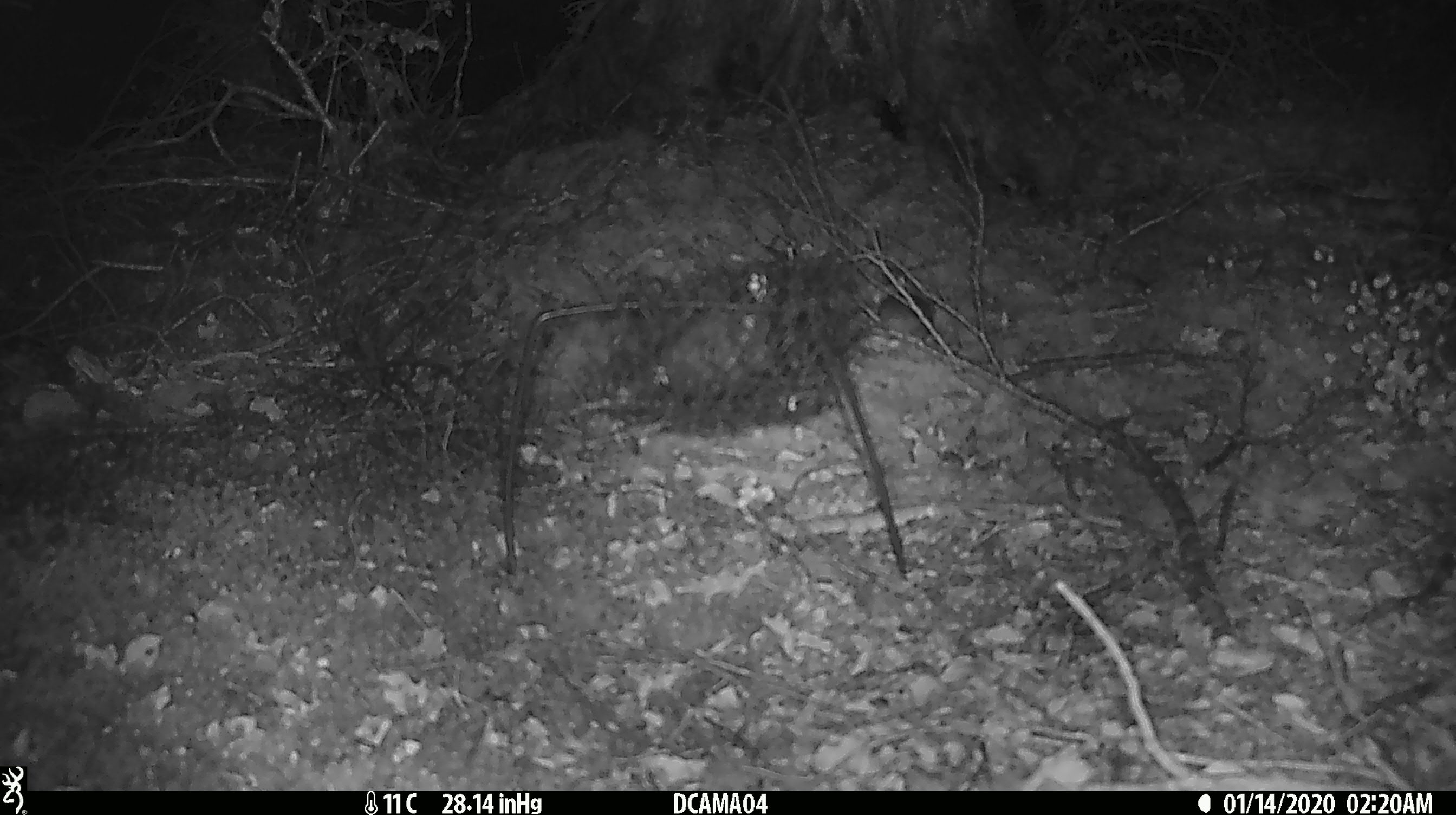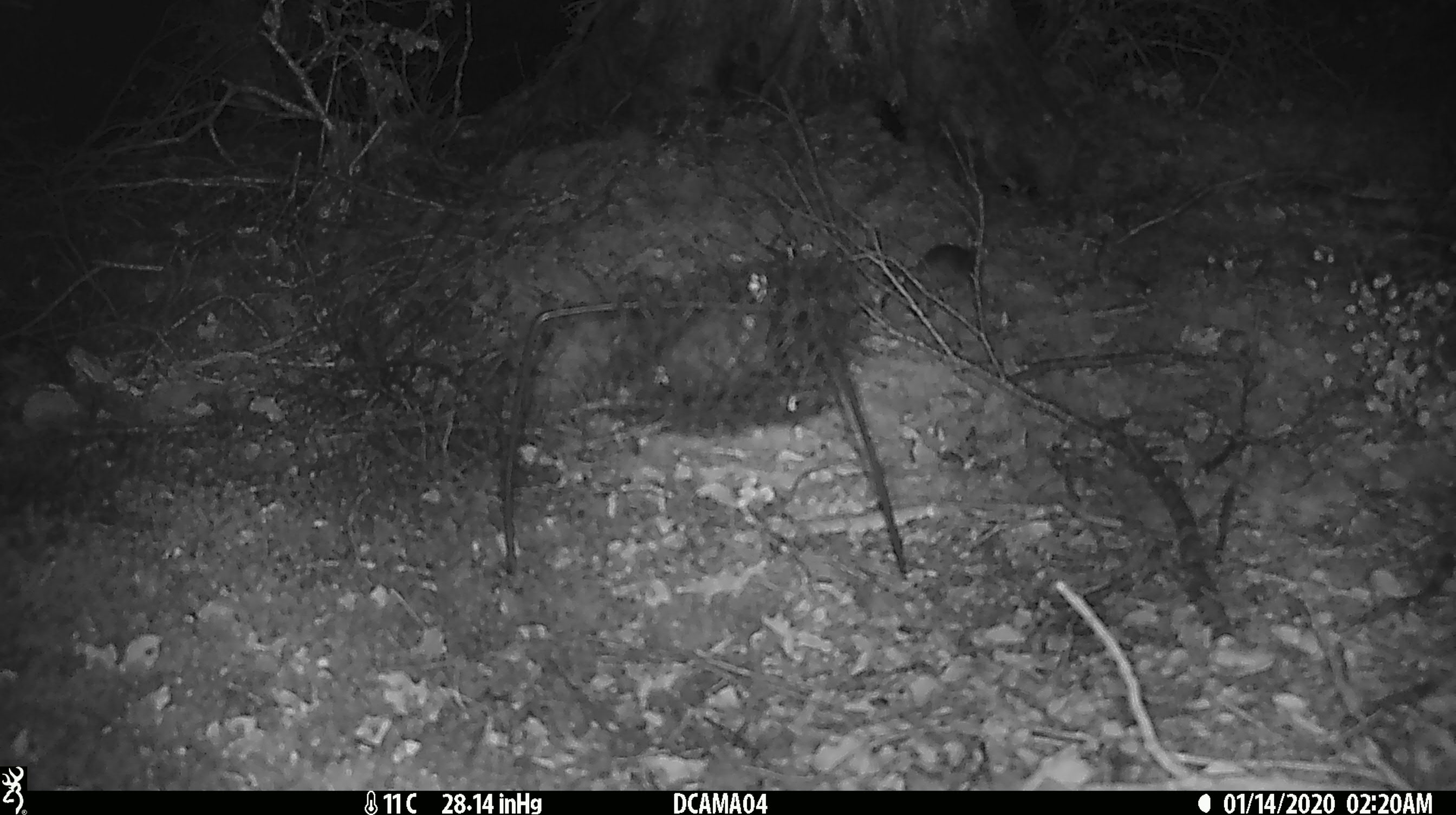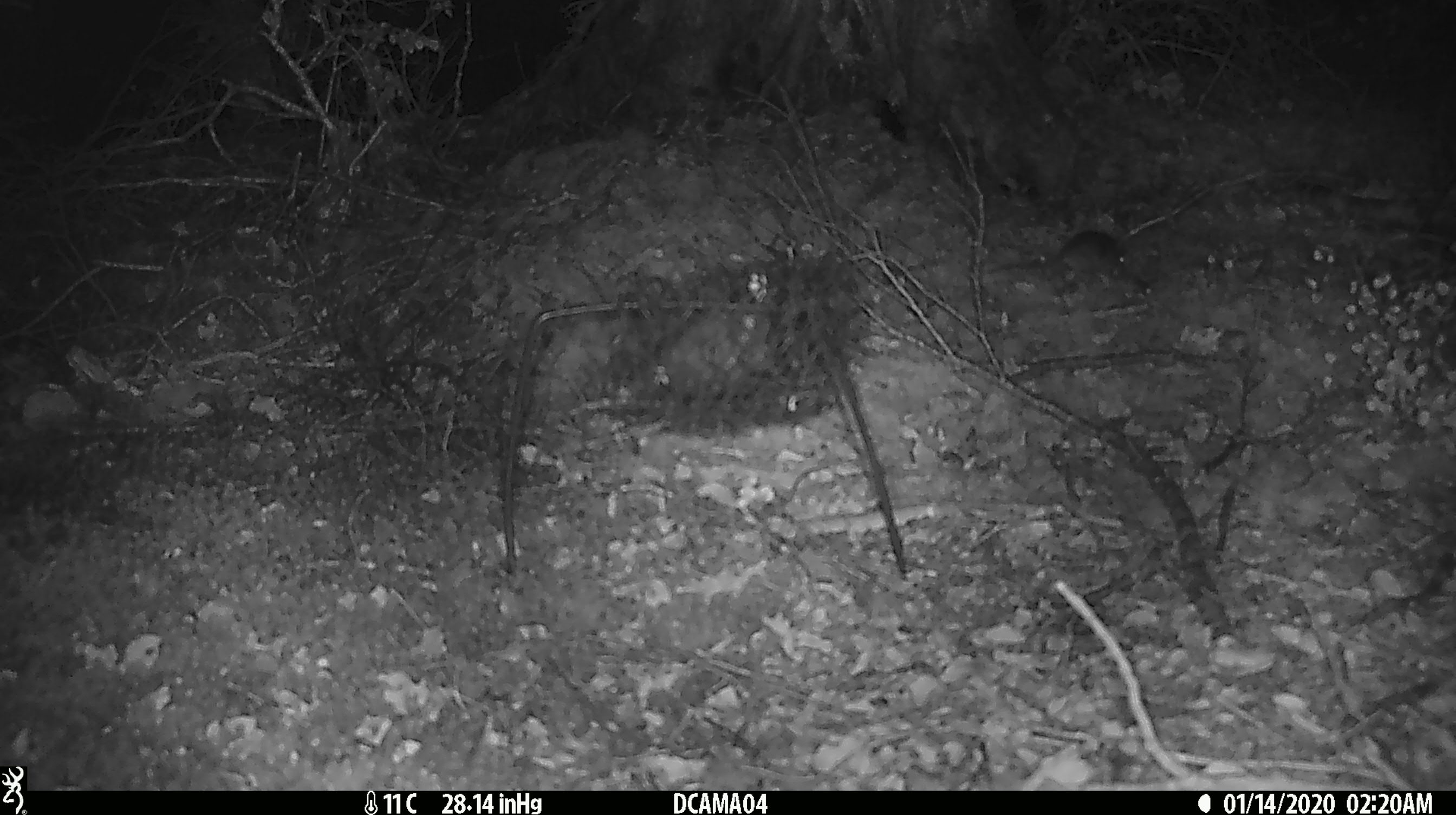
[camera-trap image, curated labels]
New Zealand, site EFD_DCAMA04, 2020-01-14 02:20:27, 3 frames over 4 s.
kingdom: Animalia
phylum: Chordata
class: Mammalia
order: Rodentia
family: Muridae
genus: Mus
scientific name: Mus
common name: mouse